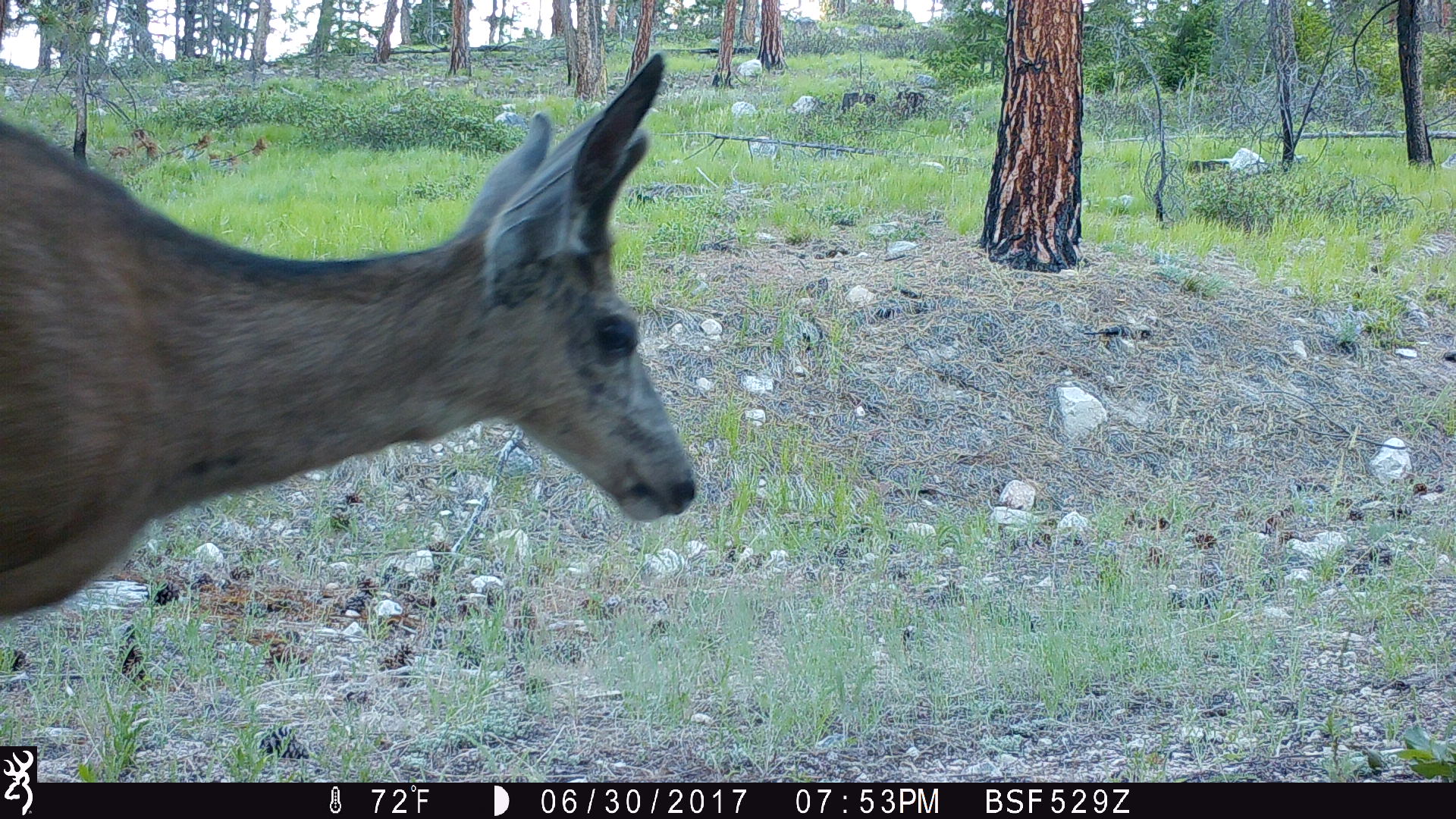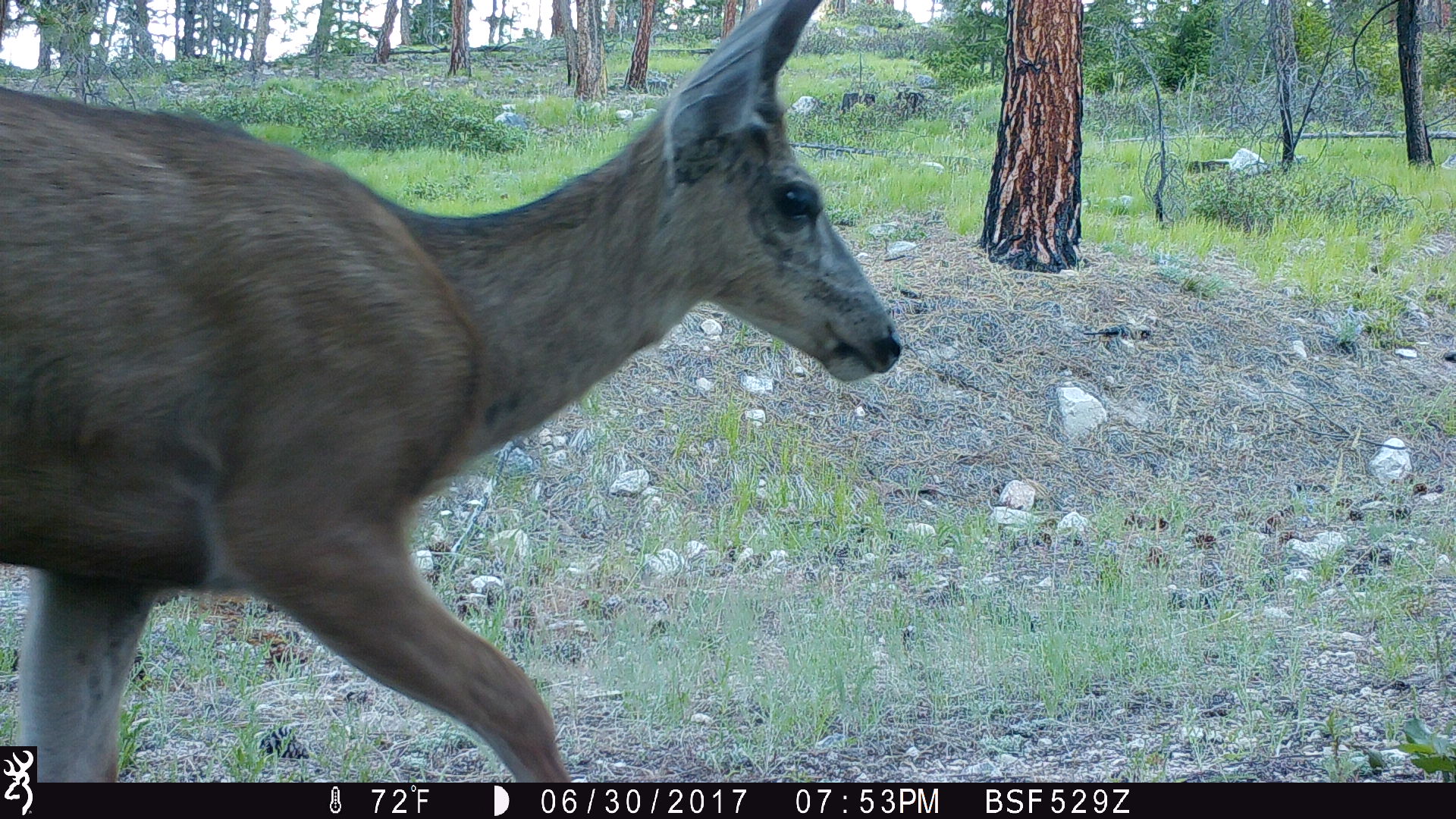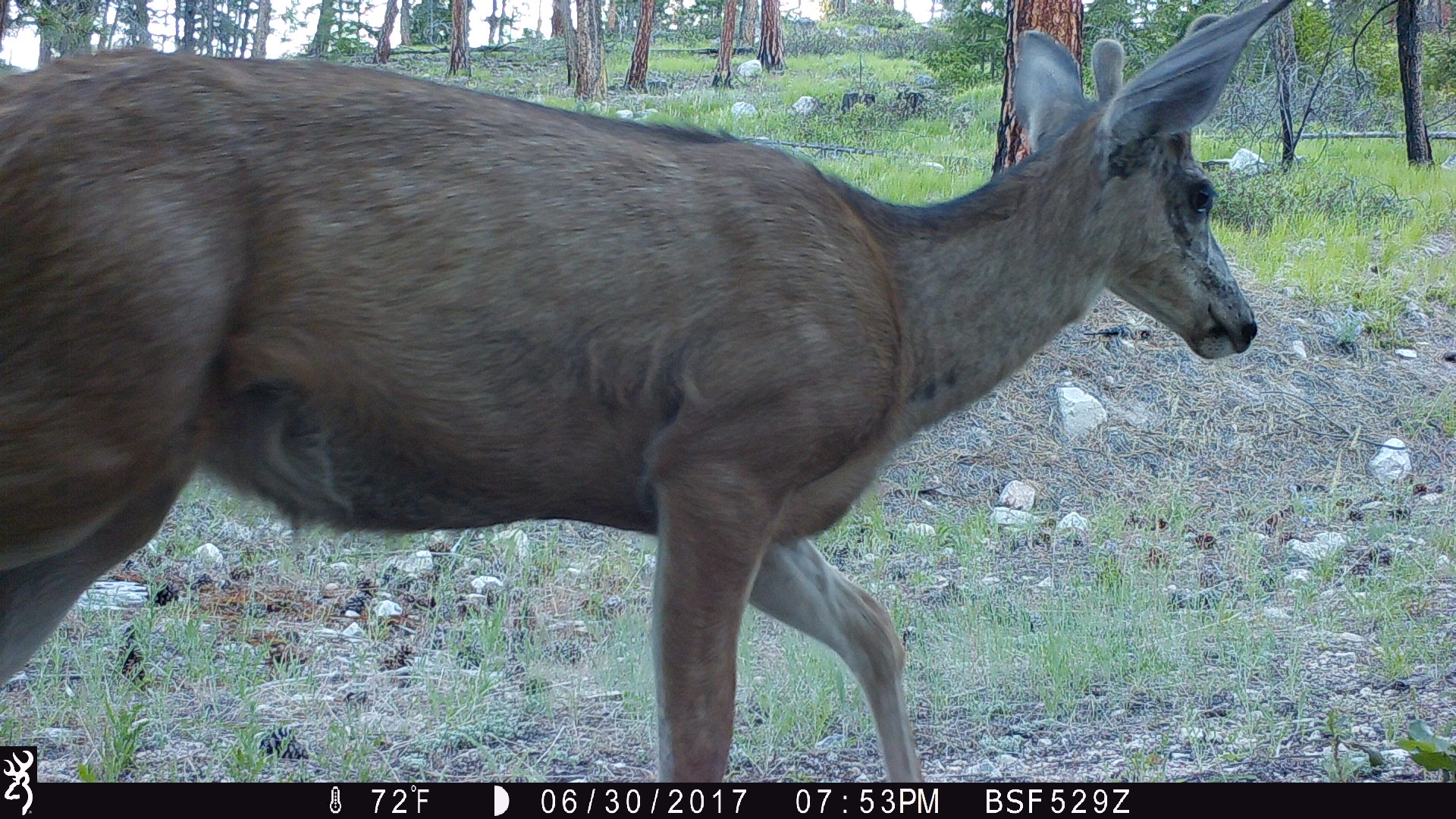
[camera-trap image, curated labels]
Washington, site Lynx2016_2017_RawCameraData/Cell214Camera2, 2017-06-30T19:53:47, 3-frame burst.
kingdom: Animalia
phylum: Chordata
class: Mammalia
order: Artiodactyla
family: Cervidae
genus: Odocoileus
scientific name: Odocoileus hemionus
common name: mule deer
Odocoileus hemionus (mule deer). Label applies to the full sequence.